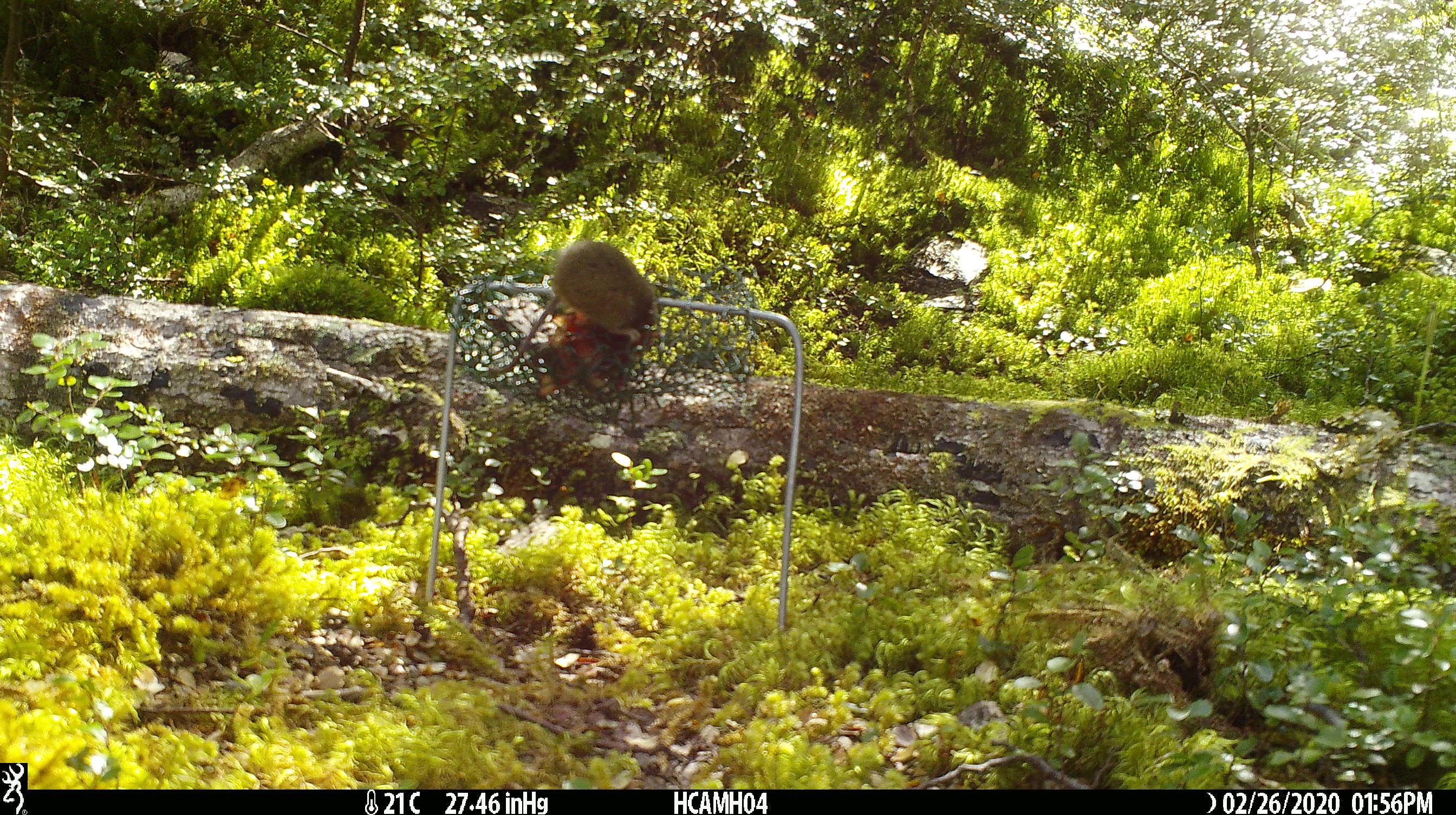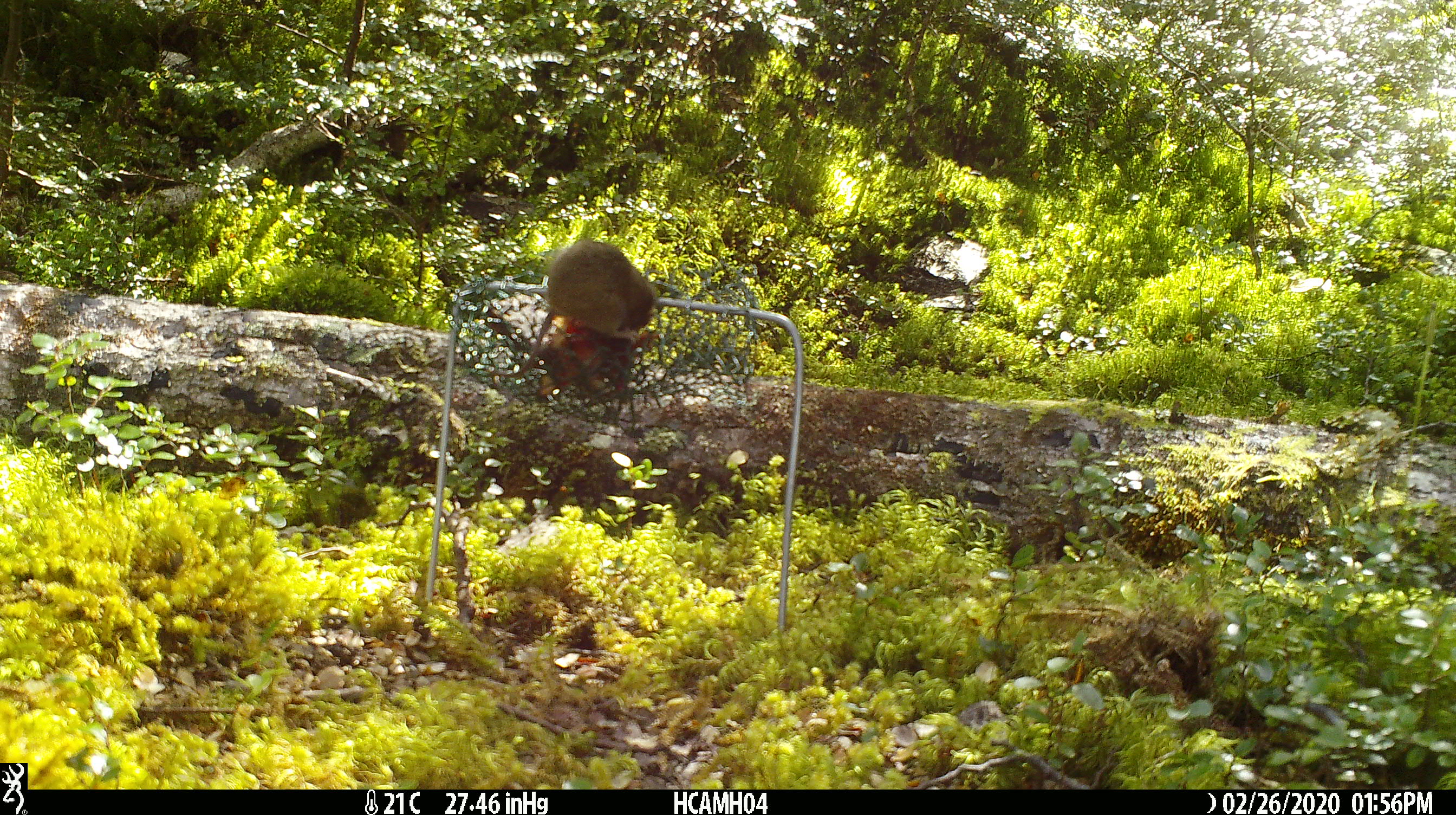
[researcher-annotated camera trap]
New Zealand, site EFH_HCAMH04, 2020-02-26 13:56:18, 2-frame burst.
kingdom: Animalia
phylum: Chordata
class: Mammalia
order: Rodentia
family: Muridae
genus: Mus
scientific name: Mus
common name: mouse